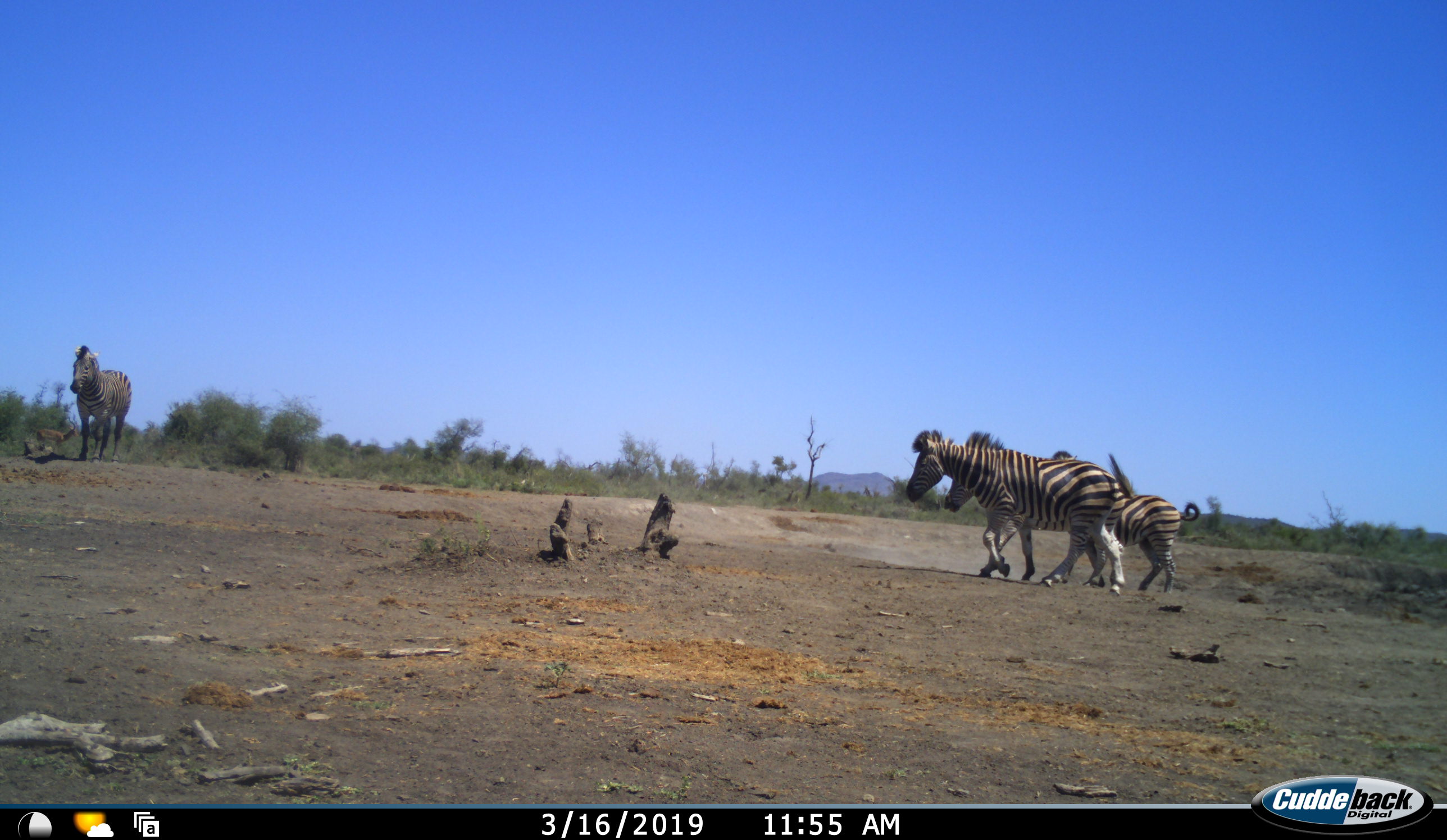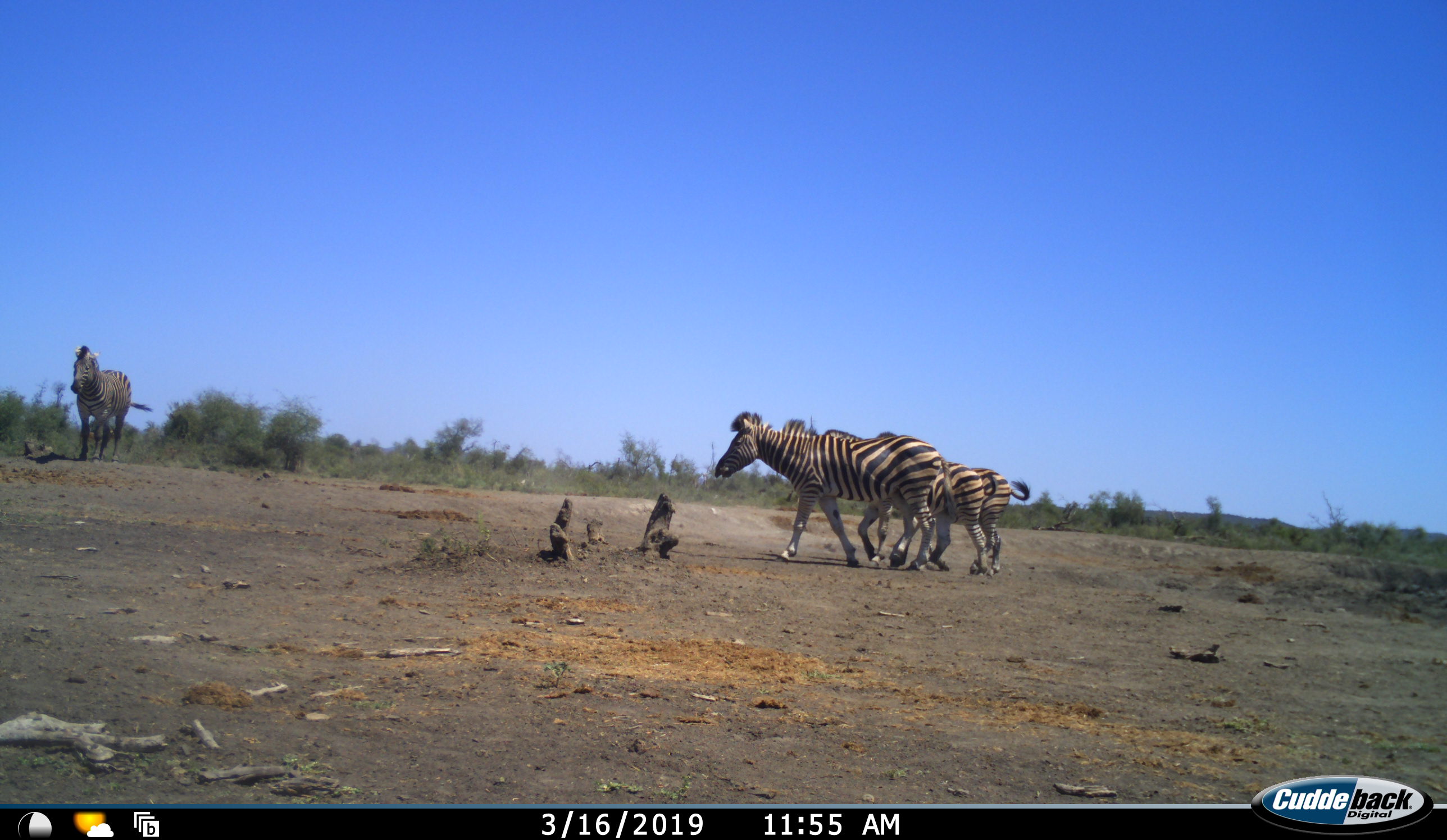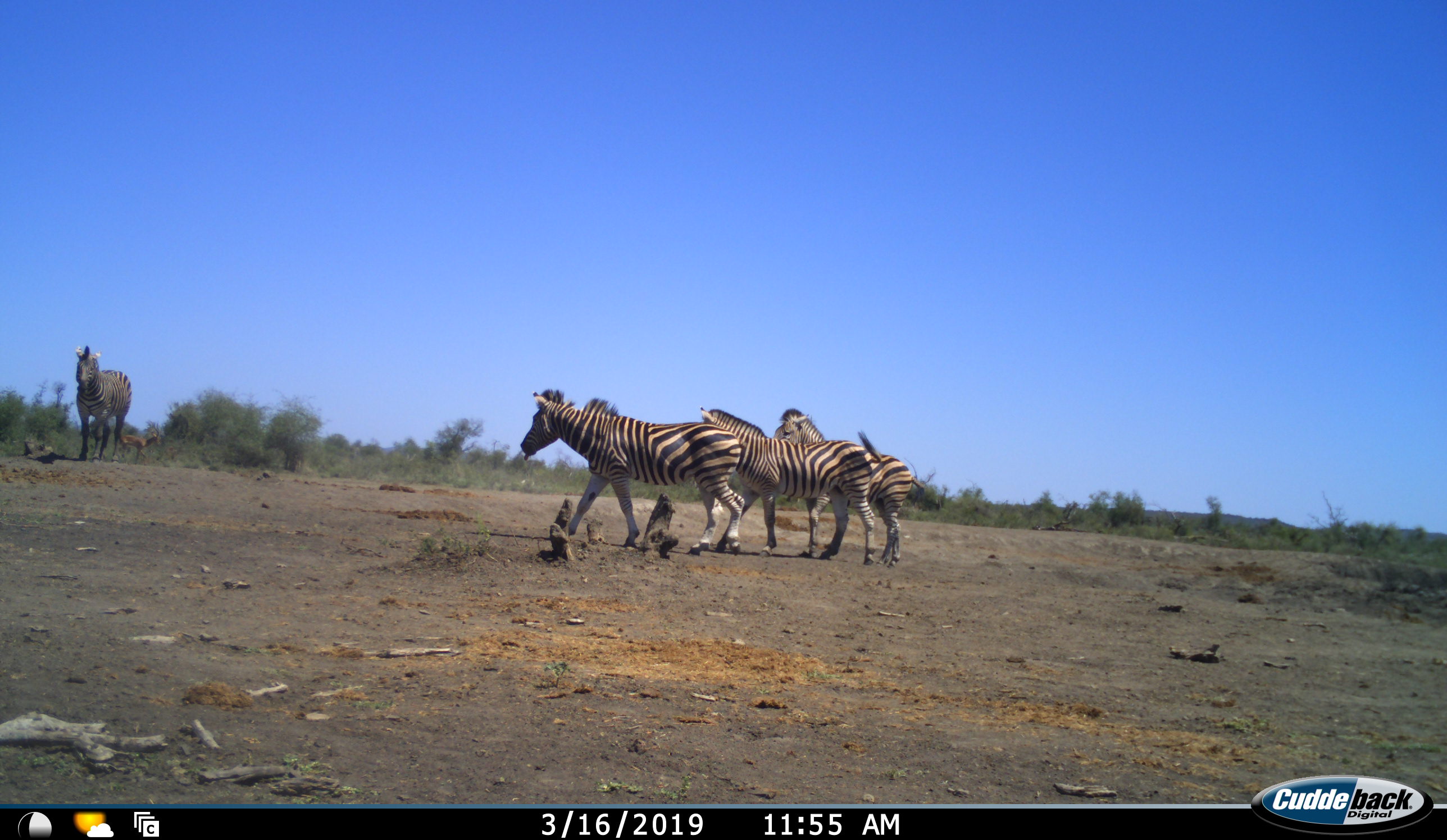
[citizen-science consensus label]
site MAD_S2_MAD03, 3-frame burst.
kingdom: Animalia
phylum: Chordata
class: Mammalia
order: Perissodactyla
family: Equidae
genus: Equus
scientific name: Equus quagga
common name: plains zebra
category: zebraplains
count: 4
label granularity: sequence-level